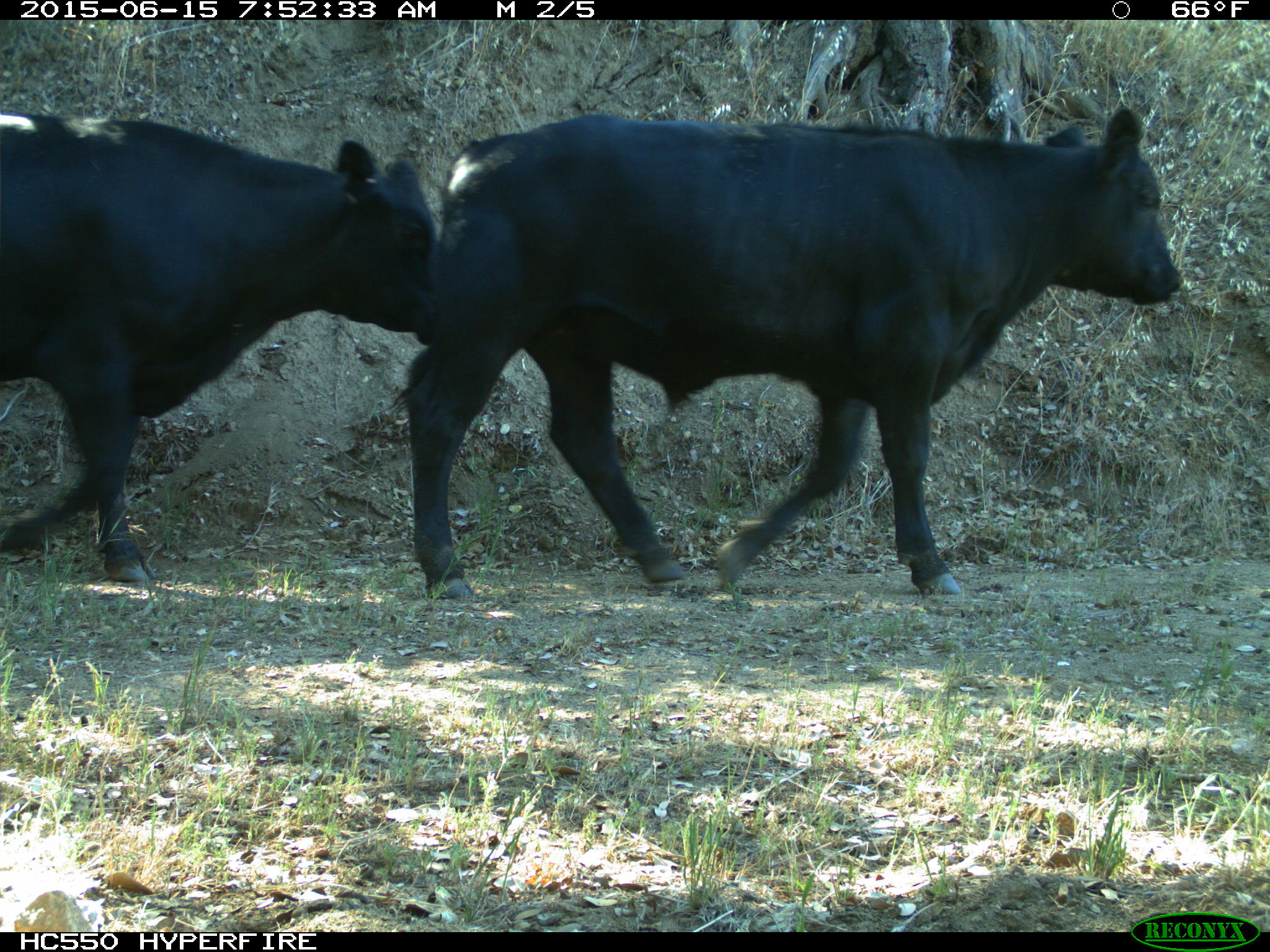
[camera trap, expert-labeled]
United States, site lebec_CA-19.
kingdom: Animalia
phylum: Chordata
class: Mammalia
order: Artiodactyla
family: Bovidae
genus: Bos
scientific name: Bos taurus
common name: domestic cow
Bos taurus (domestic cow).